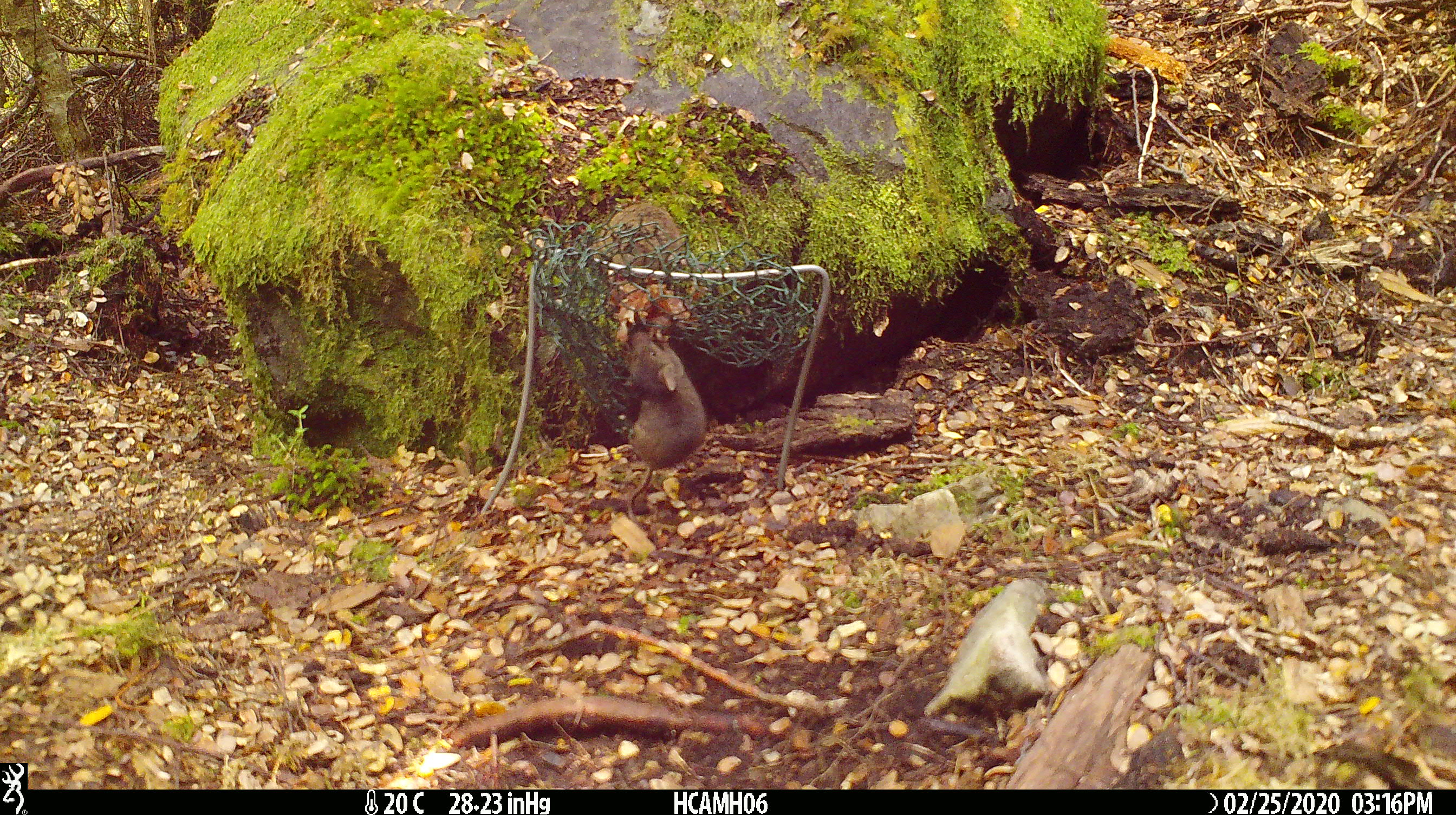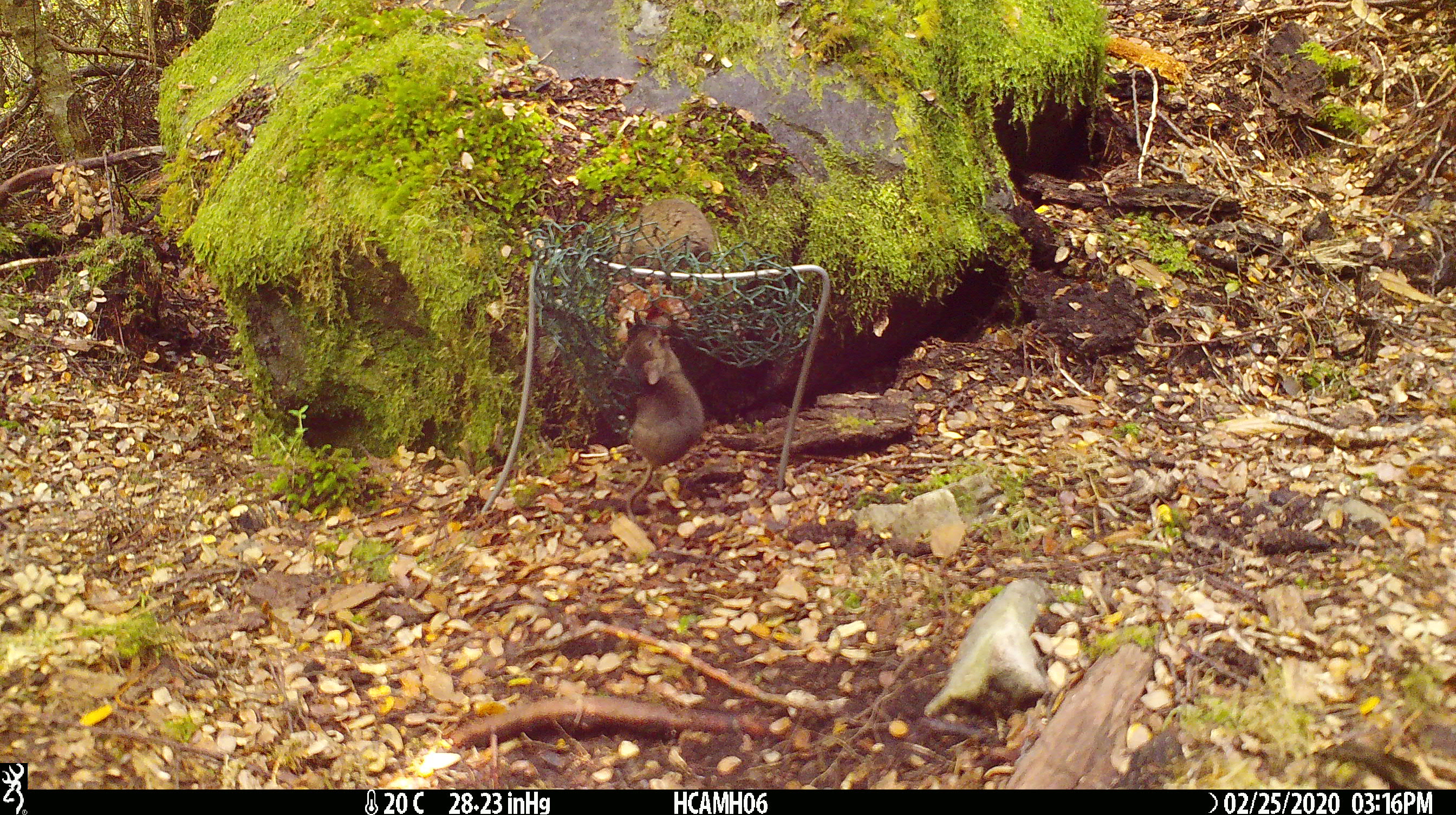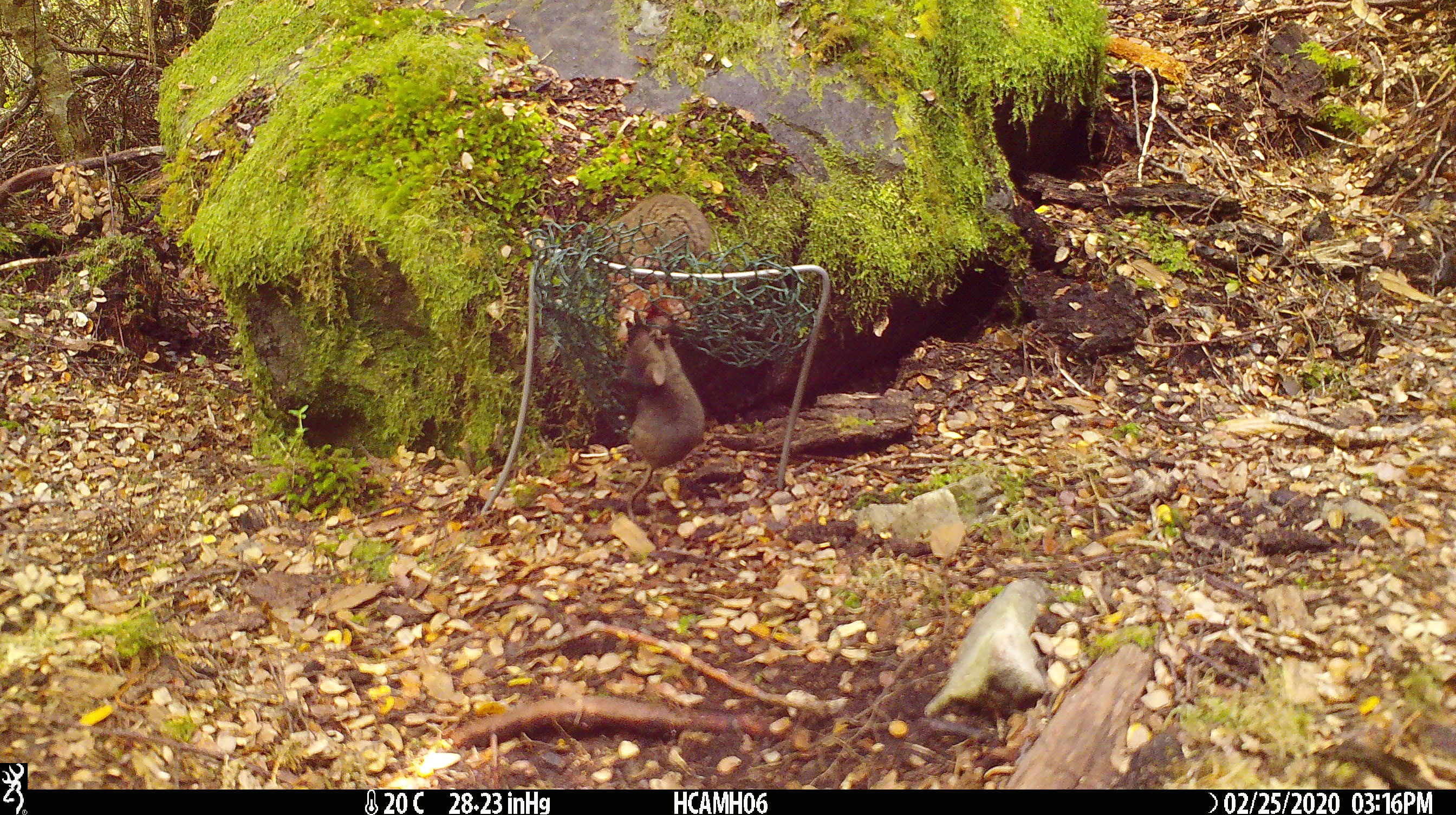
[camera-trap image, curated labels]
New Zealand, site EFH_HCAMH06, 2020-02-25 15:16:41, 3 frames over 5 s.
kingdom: Animalia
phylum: Chordata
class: Mammalia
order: Rodentia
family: Muridae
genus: Mus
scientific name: Mus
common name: mouse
Mouse (Mus).